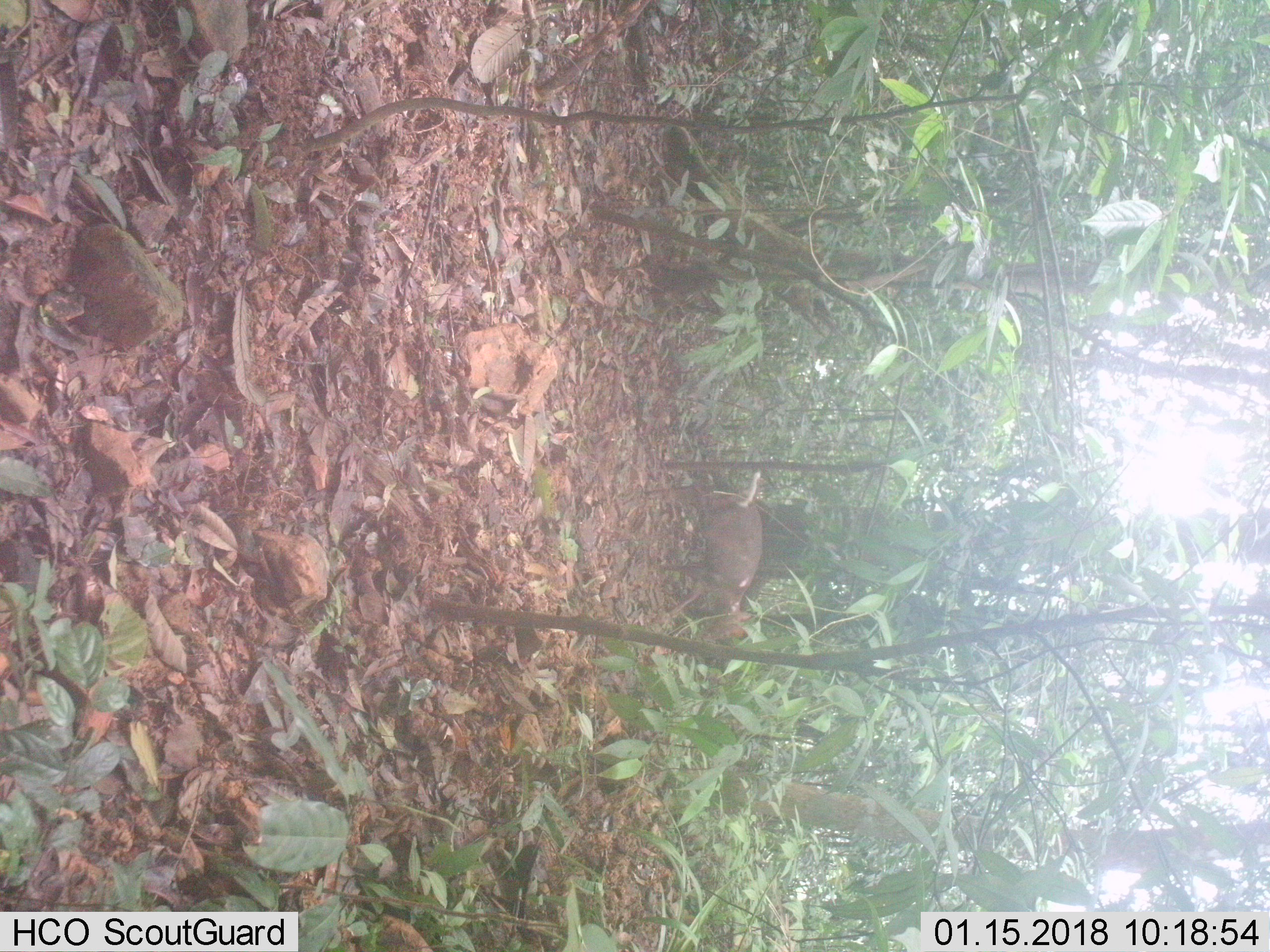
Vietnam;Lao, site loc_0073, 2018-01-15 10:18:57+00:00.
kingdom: Animalia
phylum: Chordata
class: Mammalia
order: Artiodactyla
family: Cervidae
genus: Muntiacus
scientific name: Muntiacus rooseveltorum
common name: roosevelt's muntjac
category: roosevelts muntjac group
Roosevelts muntjac group (roosevelt's muntjac) (Muntiacus rooseveltorum). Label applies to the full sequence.